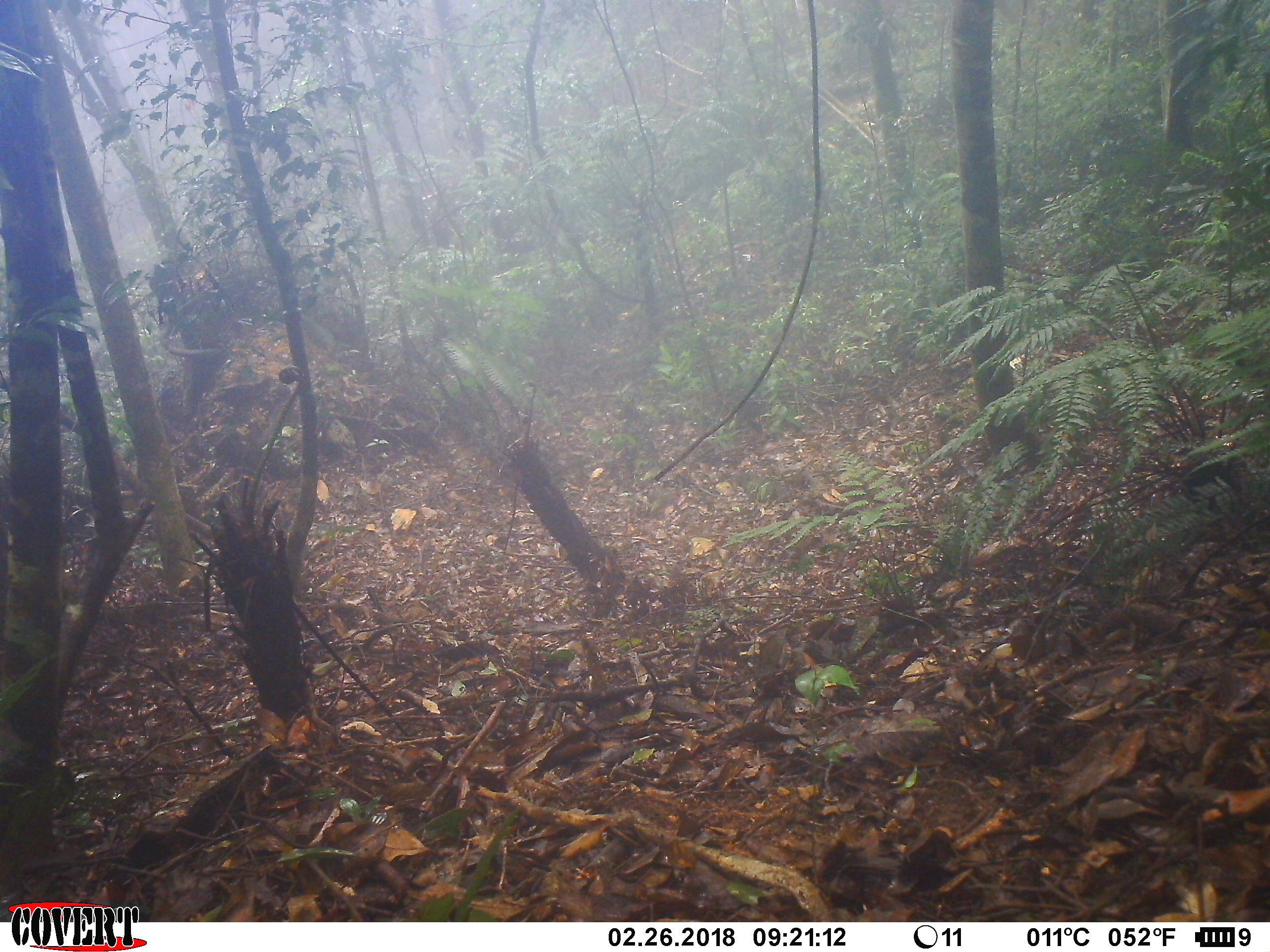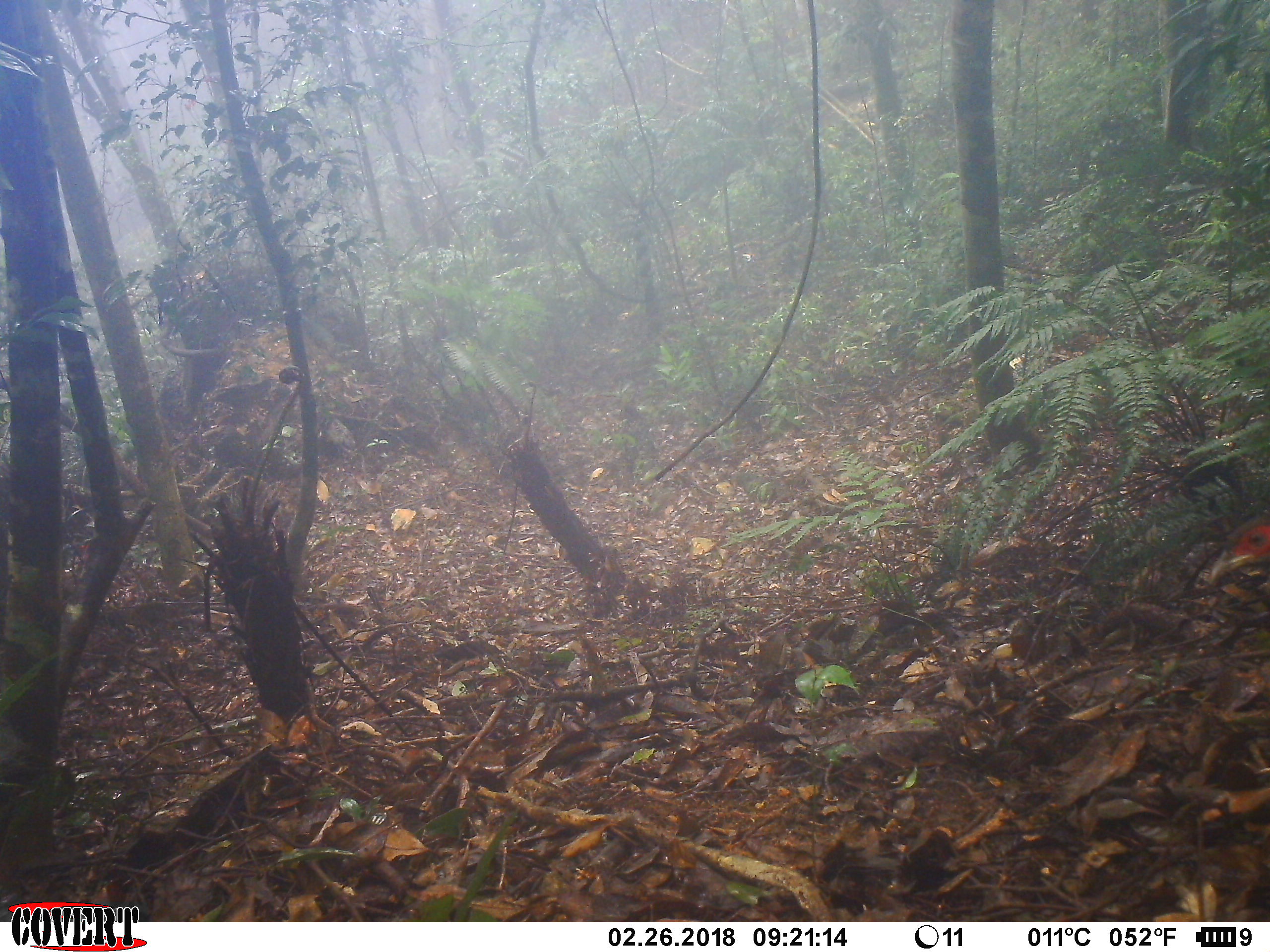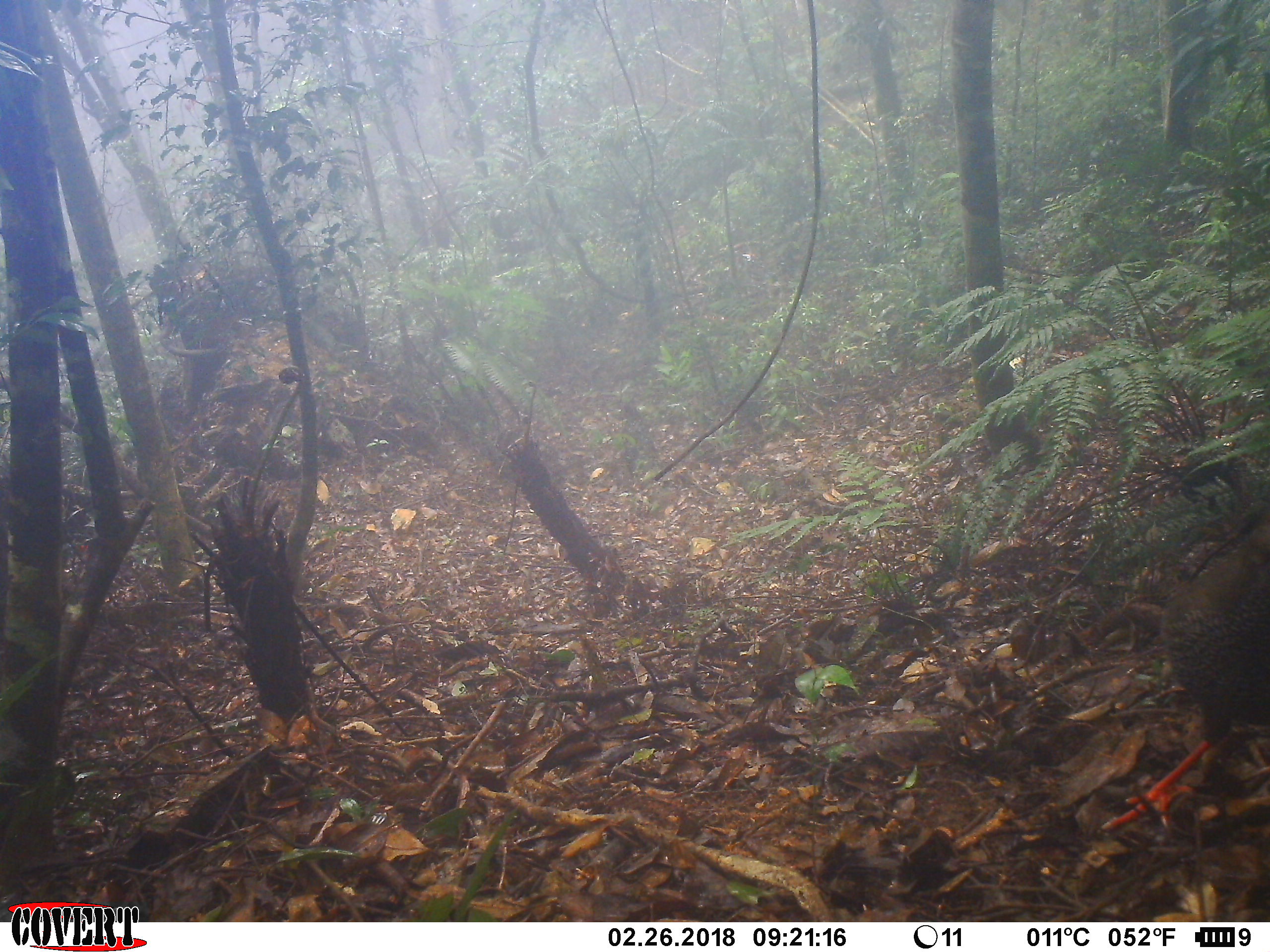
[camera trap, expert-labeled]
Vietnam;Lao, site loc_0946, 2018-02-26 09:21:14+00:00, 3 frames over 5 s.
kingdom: Animalia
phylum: Chordata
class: Aves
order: Galliformes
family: Phasianidae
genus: Lophura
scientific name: Lophura nycthemera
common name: silver pheasant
Silver pheasant (Lophura nycthemera). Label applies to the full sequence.